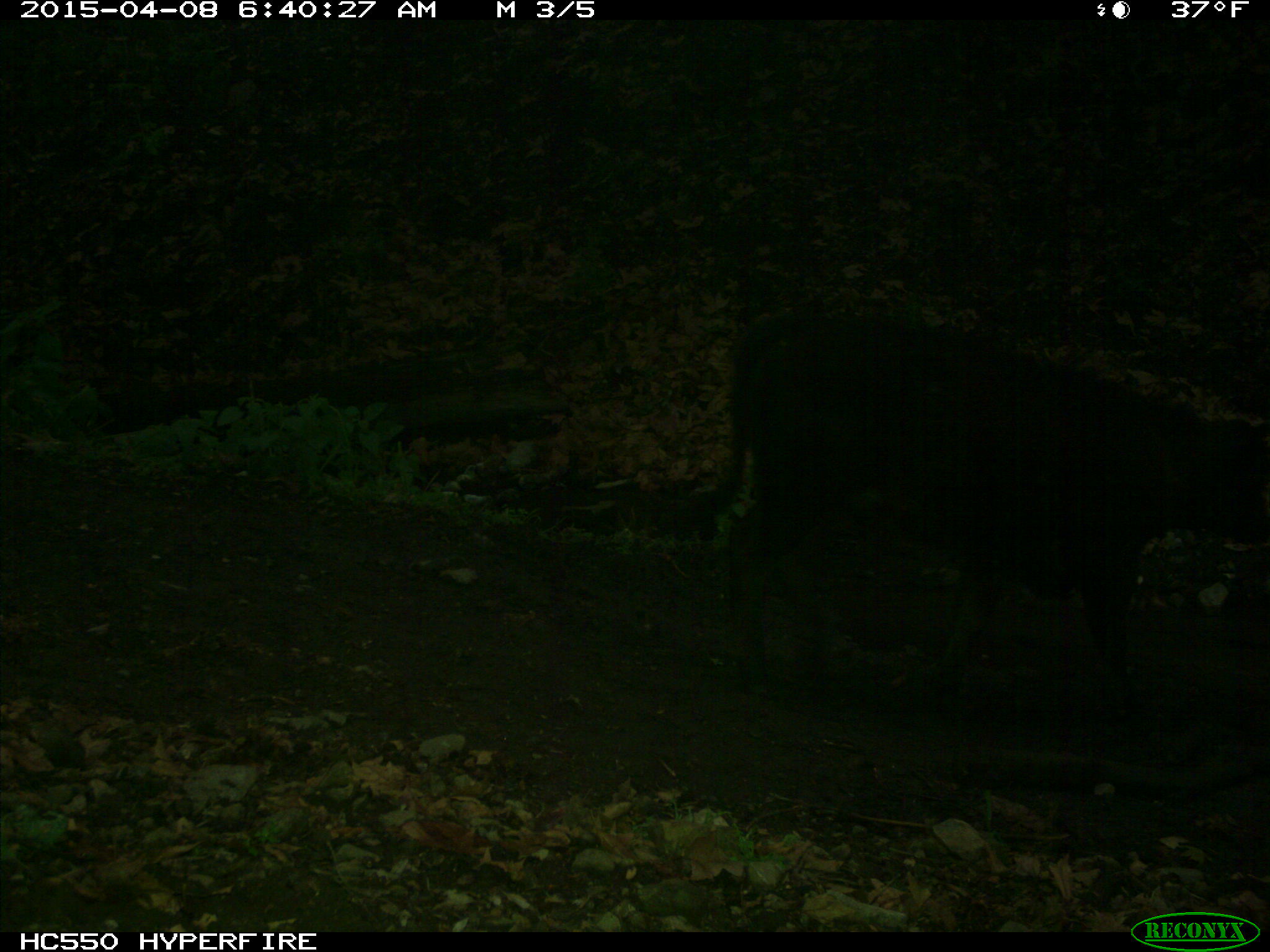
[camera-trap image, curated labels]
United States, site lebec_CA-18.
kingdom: Animalia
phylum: Chordata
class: Mammalia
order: Artiodactyla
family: Bovidae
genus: Bos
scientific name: Bos taurus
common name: domestic cow